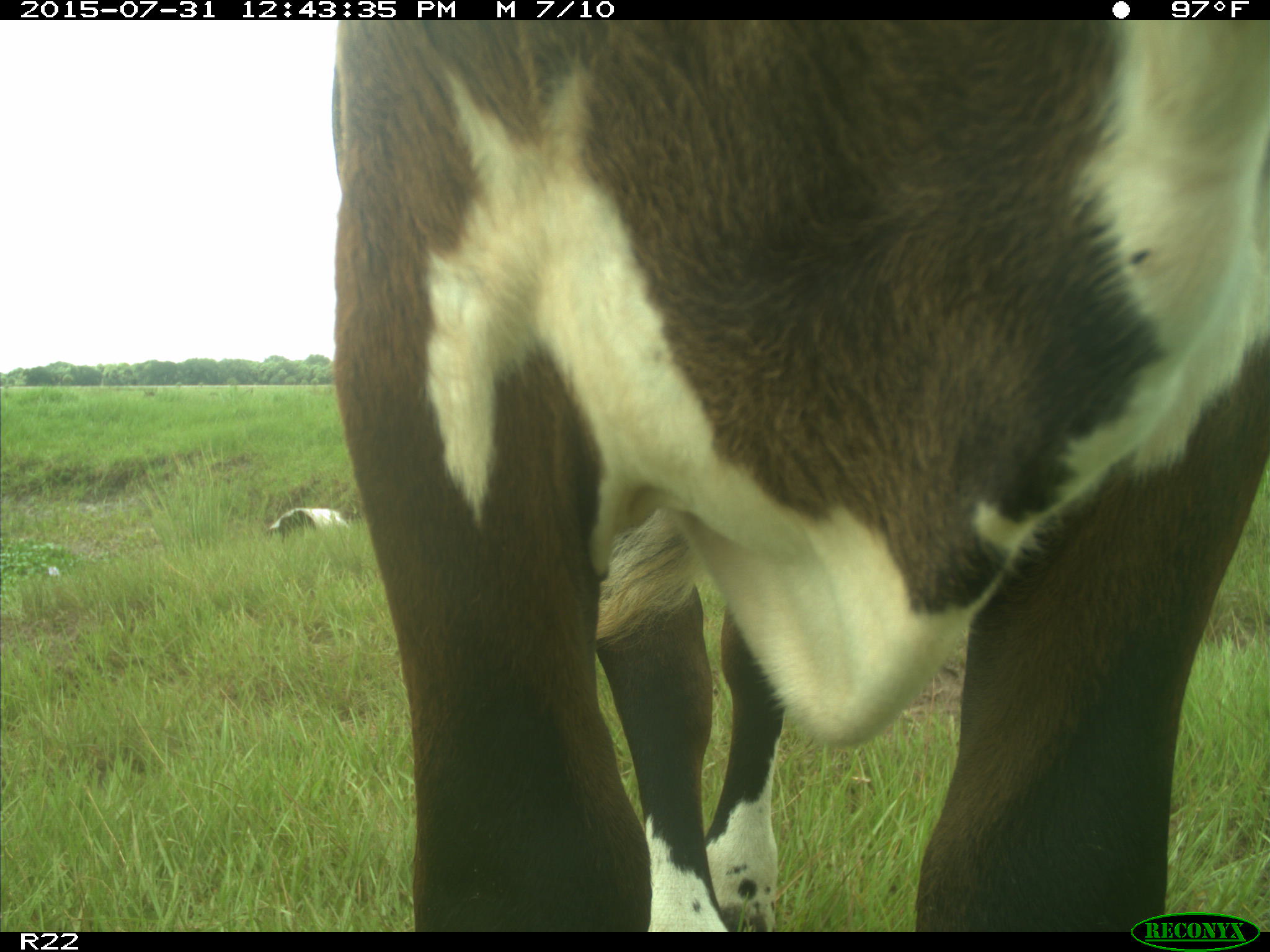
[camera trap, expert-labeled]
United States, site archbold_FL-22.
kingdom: Animalia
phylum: Chordata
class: Mammalia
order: Artiodactyla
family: Bovidae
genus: Bos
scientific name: Bos taurus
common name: domestic cow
Bos taurus (domestic cow).